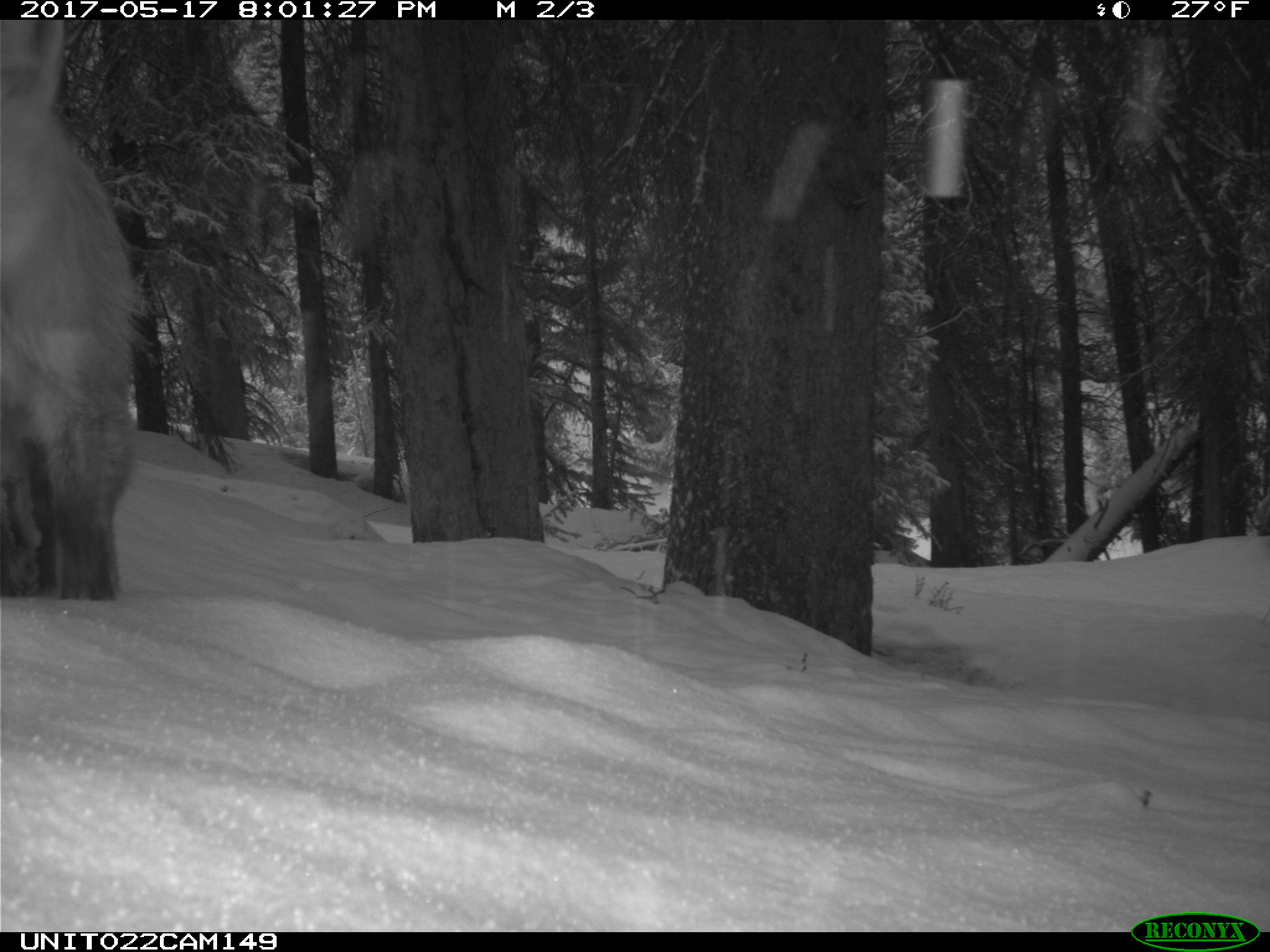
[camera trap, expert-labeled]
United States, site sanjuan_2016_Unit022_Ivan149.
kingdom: Animalia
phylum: Chordata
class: Mammalia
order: Carnivora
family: Canidae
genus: Vulpes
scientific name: Vulpes vulpes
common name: red fox